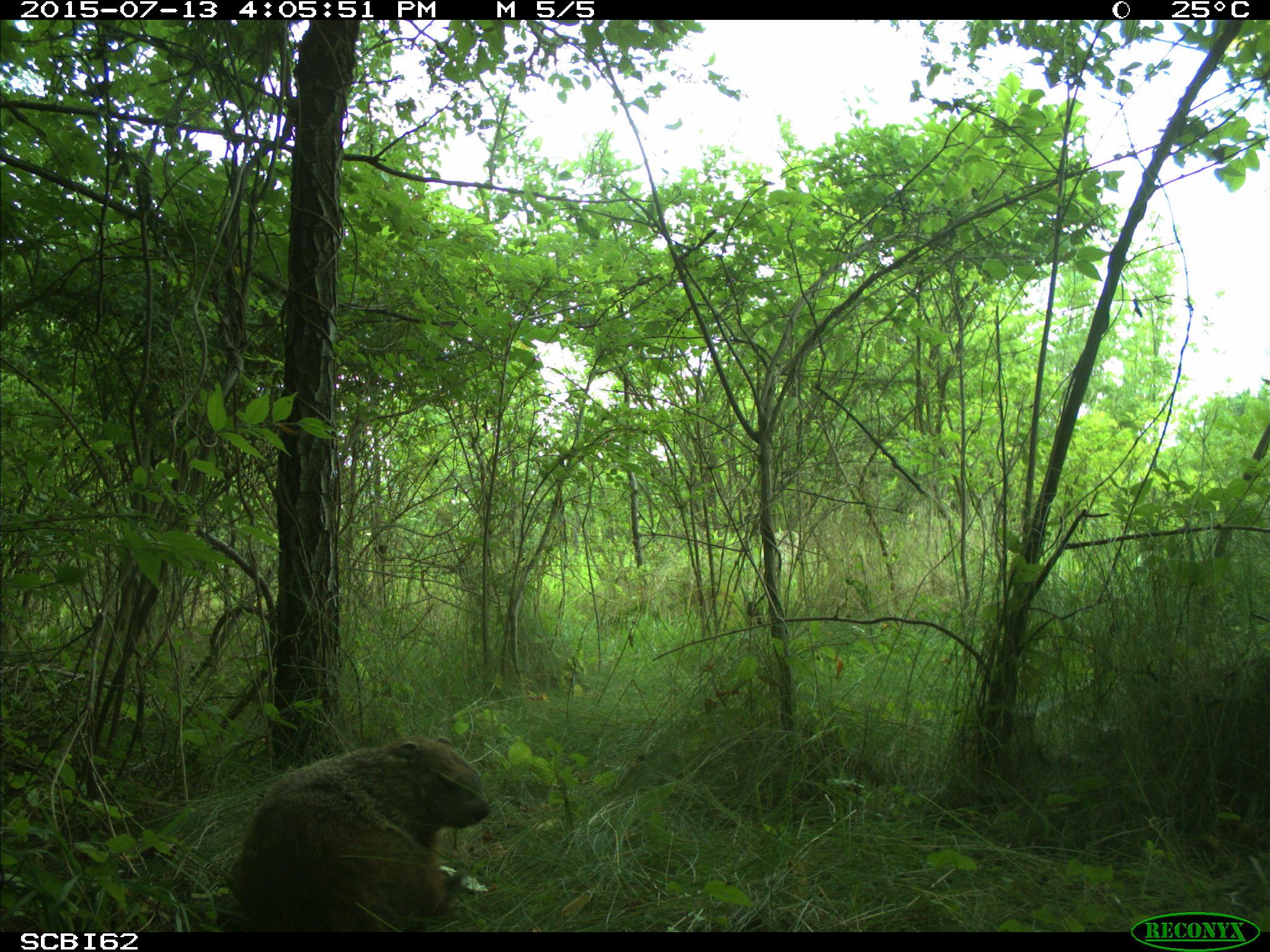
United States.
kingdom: Animalia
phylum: Chordata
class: Mammalia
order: Rodentia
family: Sciuridae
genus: Marmota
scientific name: Marmota monax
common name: woodchuck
Woodchuck (Marmota monax).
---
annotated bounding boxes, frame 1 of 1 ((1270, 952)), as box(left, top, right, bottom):
Woodchuck: box(215, 724, 500, 933)